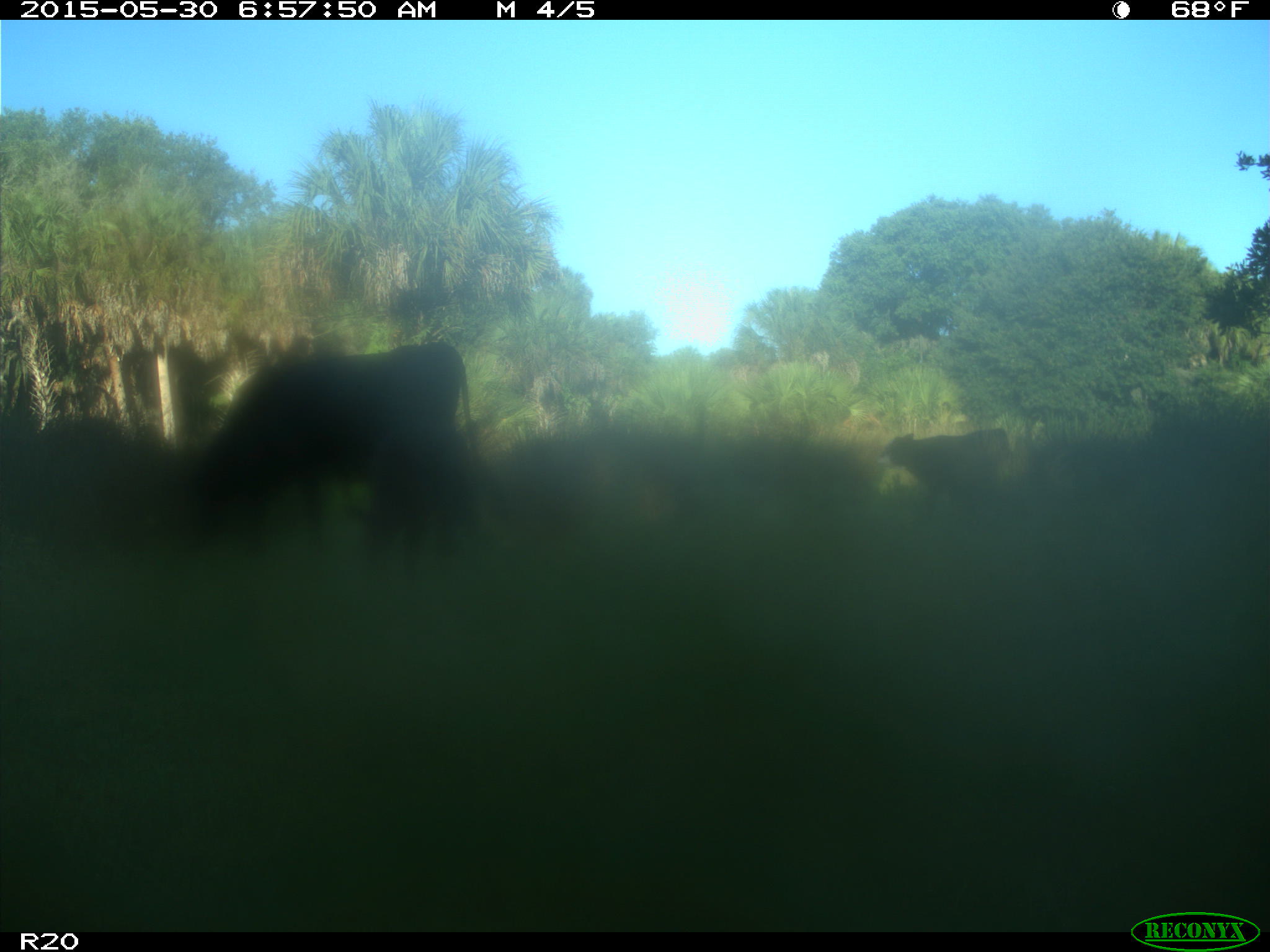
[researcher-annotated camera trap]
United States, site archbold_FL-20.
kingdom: Animalia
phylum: Chordata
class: Mammalia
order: Artiodactyla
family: Bovidae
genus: Bos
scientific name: Bos taurus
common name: domestic cow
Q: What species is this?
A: Bos taurus (domestic cow).